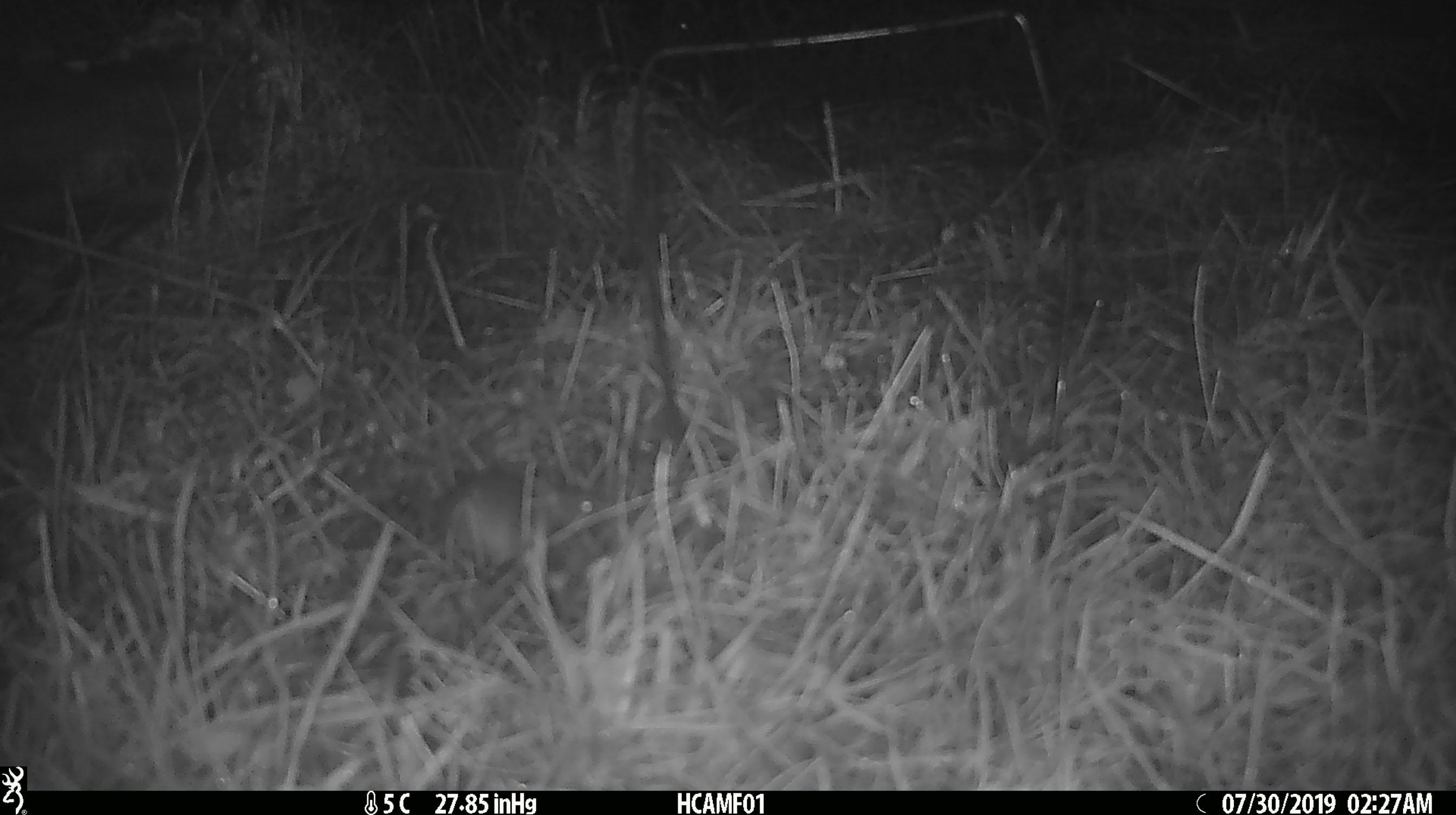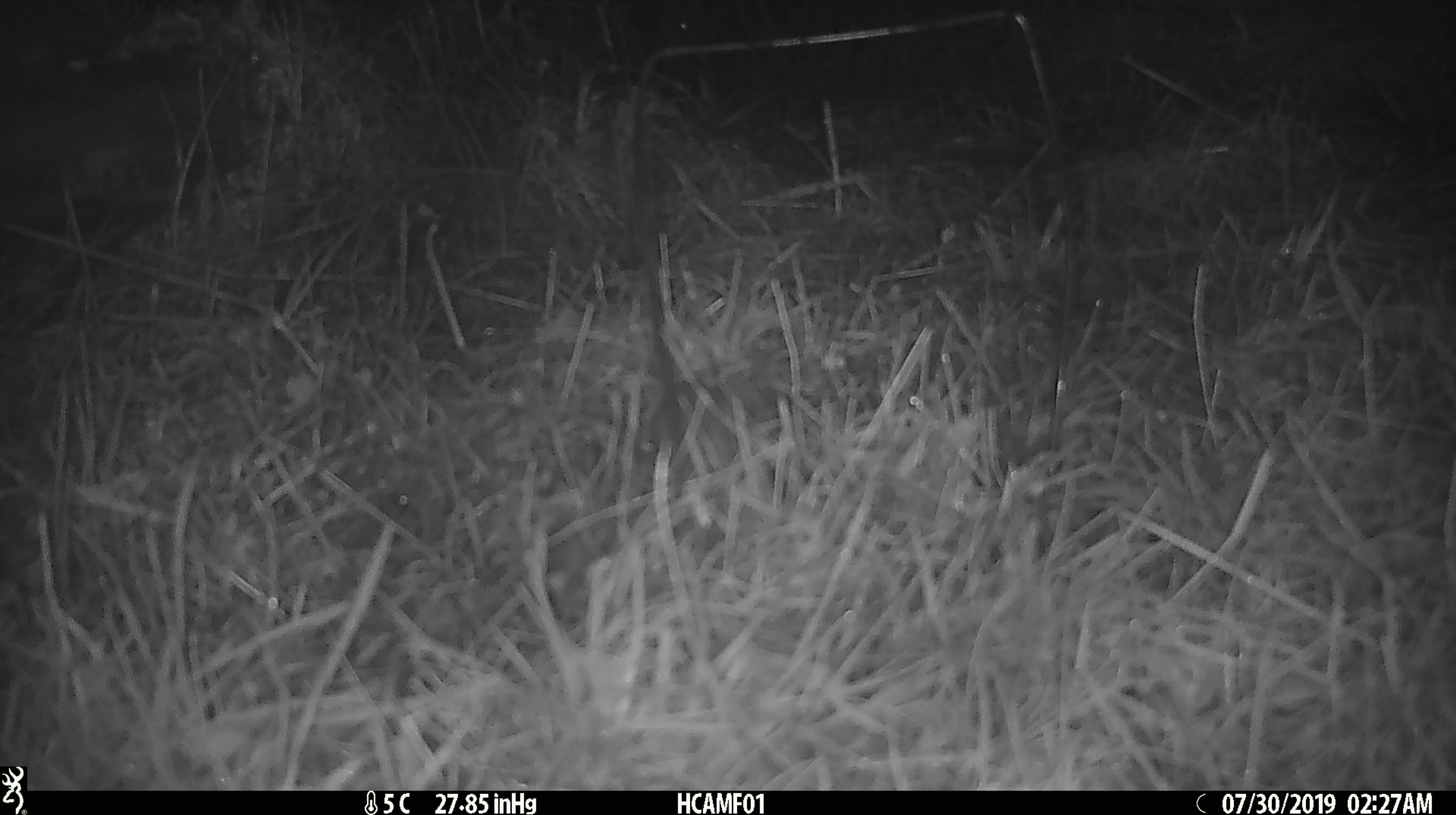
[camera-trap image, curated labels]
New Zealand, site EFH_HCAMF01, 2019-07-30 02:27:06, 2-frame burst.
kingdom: Animalia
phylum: Chordata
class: Mammalia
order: Rodentia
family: Muridae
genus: Mus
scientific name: Mus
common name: mouse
Mouse (Mus).